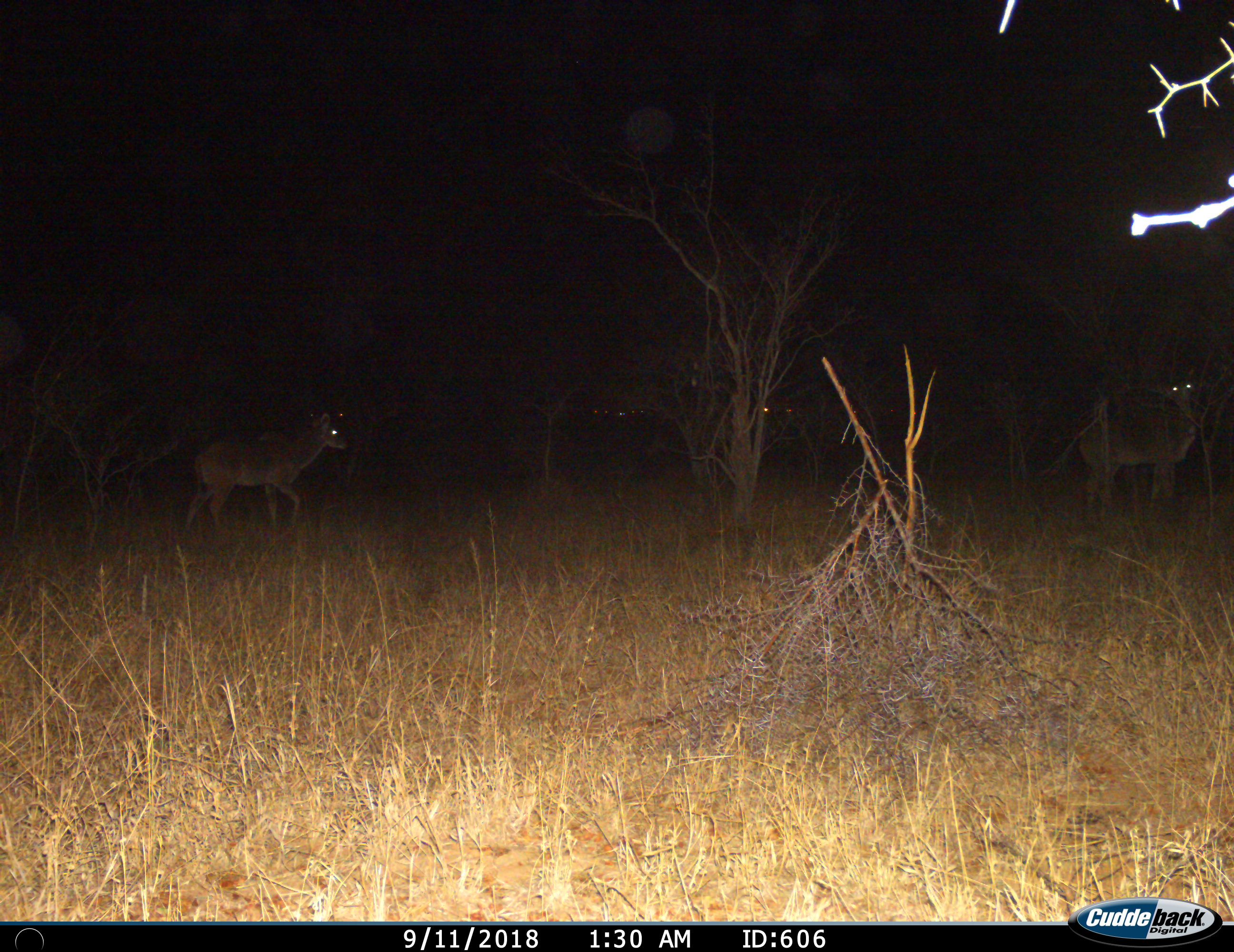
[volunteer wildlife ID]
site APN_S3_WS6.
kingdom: Animalia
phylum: Chordata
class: Mammalia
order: Artiodactyla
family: Bovidae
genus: Tragelaphus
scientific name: Tragelaphus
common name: kudu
Kudu (Tragelaphus), count 2. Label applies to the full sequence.